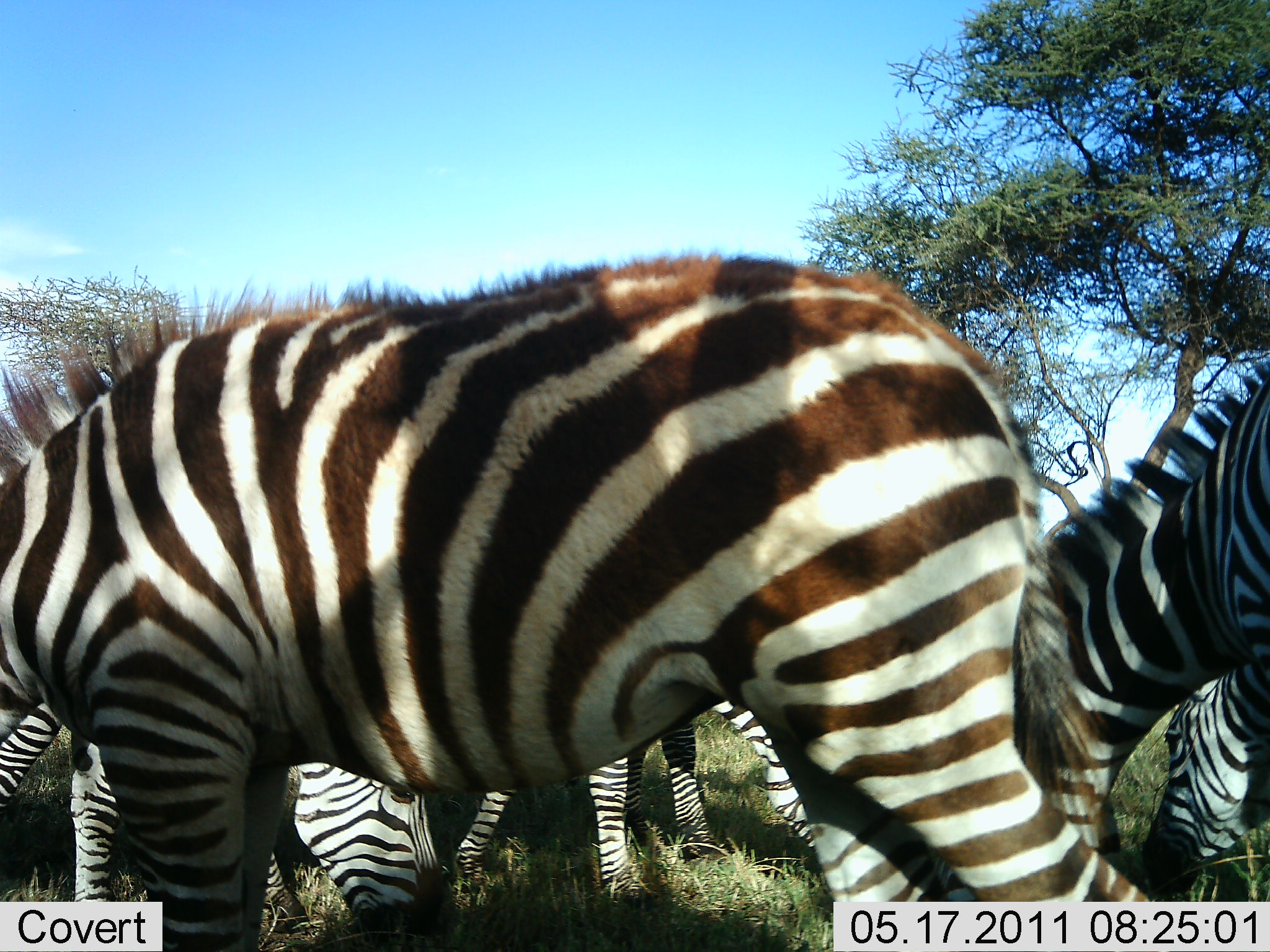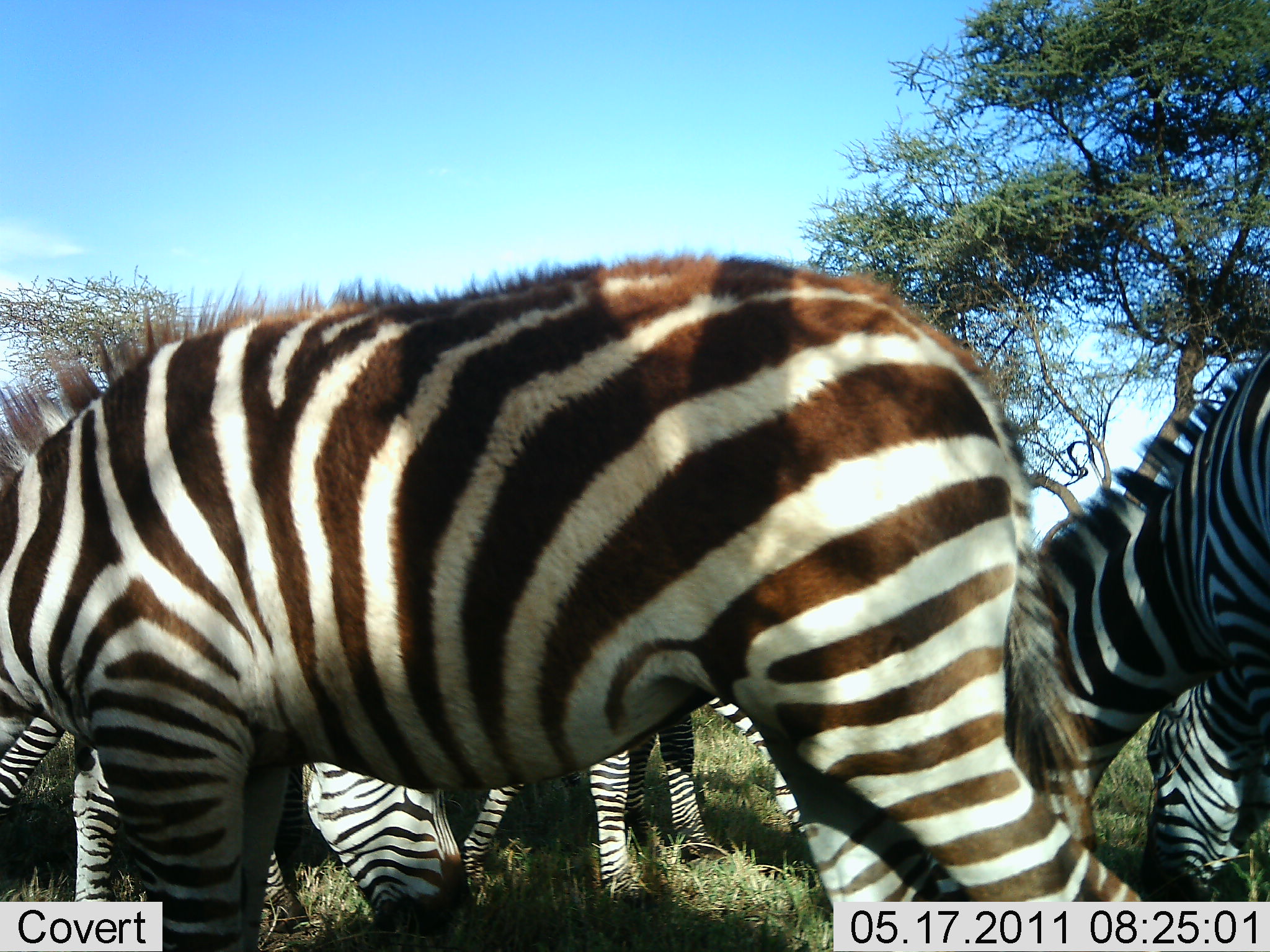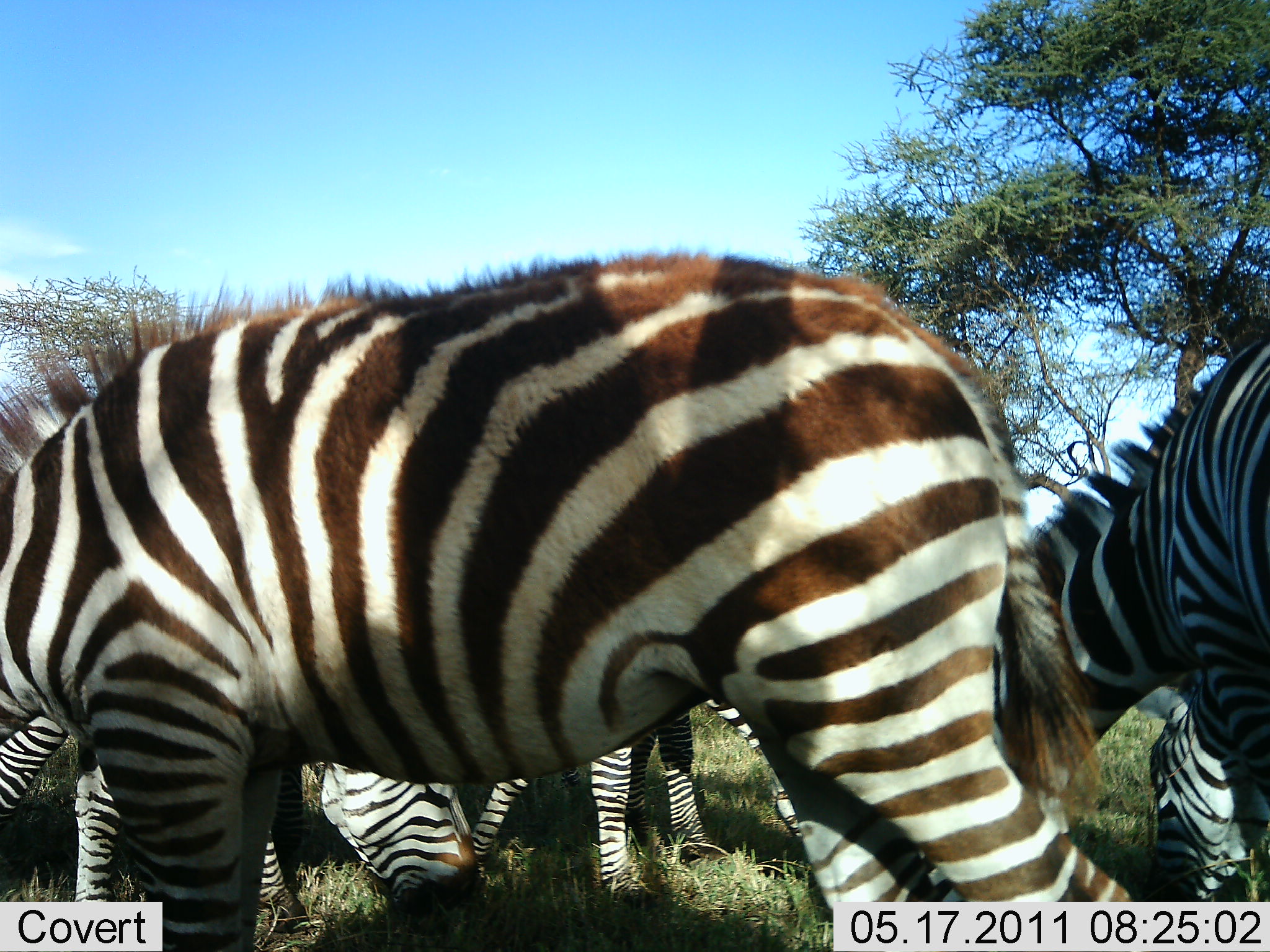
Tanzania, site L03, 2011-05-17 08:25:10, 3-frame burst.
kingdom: Animalia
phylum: Chordata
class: Mammalia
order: Perissodactyla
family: Equidae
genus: Equus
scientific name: Equus quagga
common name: plains zebra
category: zebra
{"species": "zebra (plains zebra) (Equus quagga)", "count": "6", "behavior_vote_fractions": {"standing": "45%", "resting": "0%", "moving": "9%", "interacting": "0%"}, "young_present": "0%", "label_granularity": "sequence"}